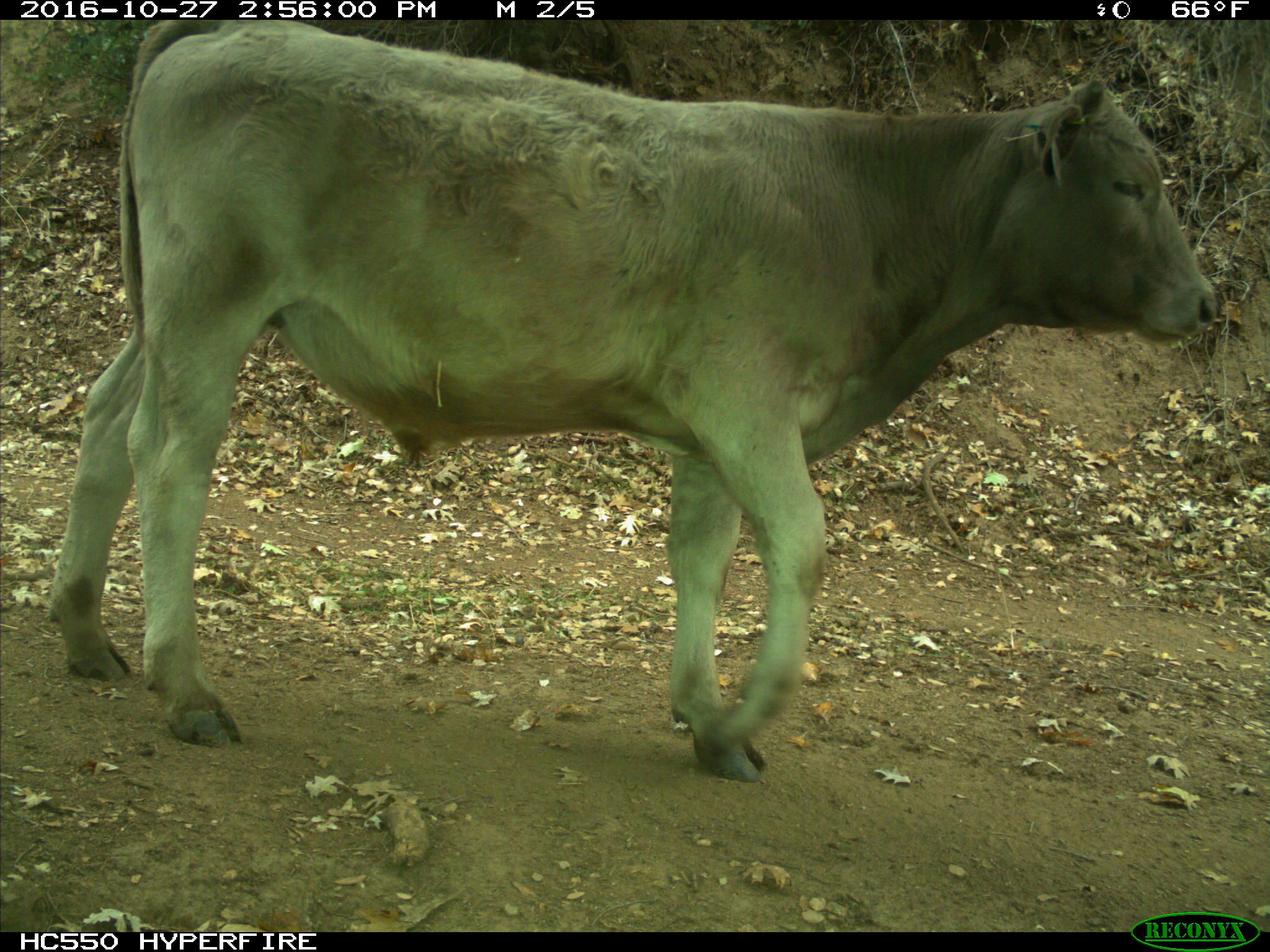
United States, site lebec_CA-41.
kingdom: Animalia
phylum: Chordata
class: Mammalia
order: Artiodactyla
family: Bovidae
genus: Bos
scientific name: Bos taurus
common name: domestic cow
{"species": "Bos taurus (domestic cow)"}